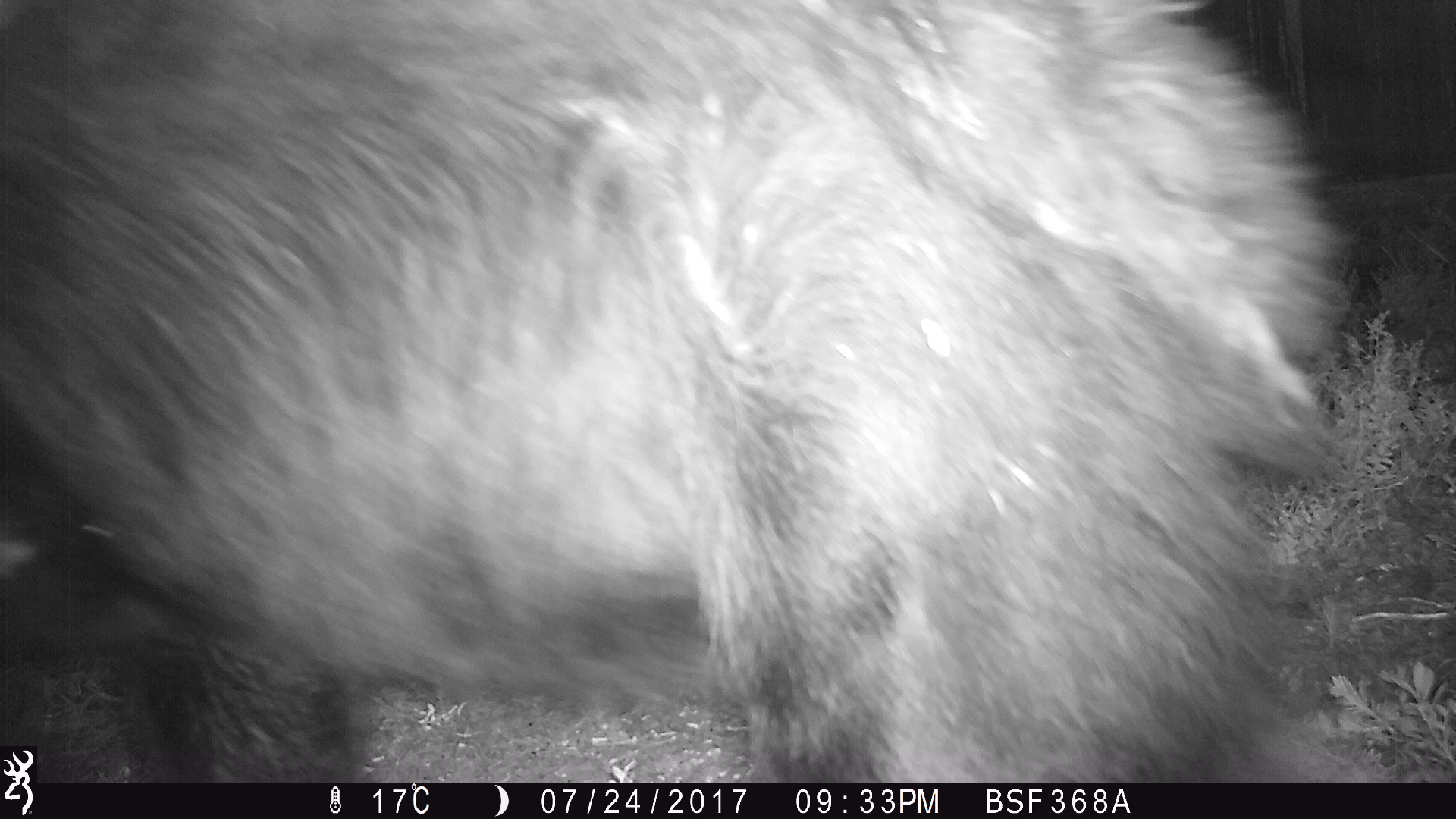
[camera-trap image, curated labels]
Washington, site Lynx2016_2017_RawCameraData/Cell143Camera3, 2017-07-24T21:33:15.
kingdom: Animalia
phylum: Chordata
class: Mammalia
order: Carnivora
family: Ursidae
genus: Ursus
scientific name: Ursus americanus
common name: american black bear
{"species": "Ursus americanus (american black bear)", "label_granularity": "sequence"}